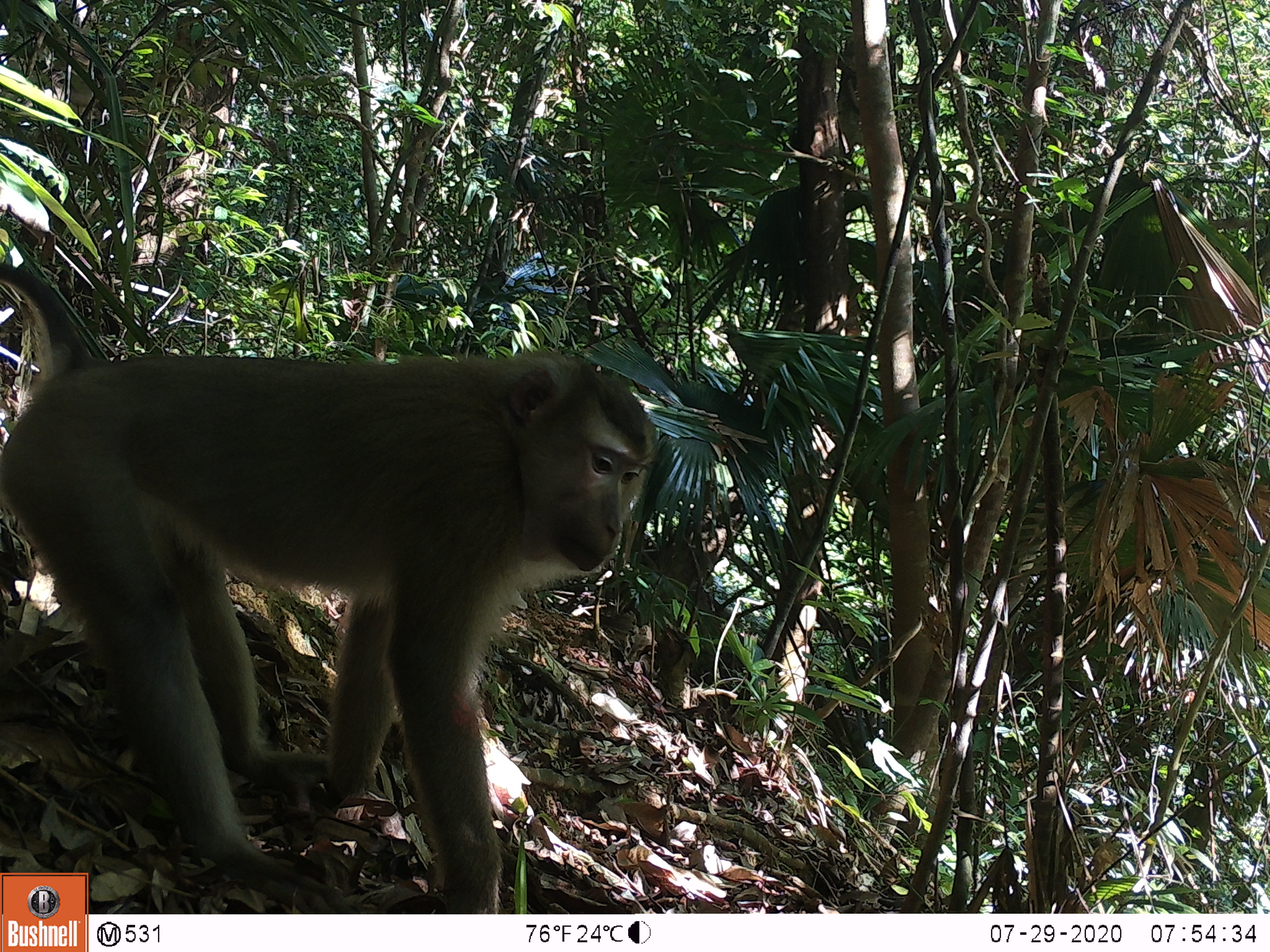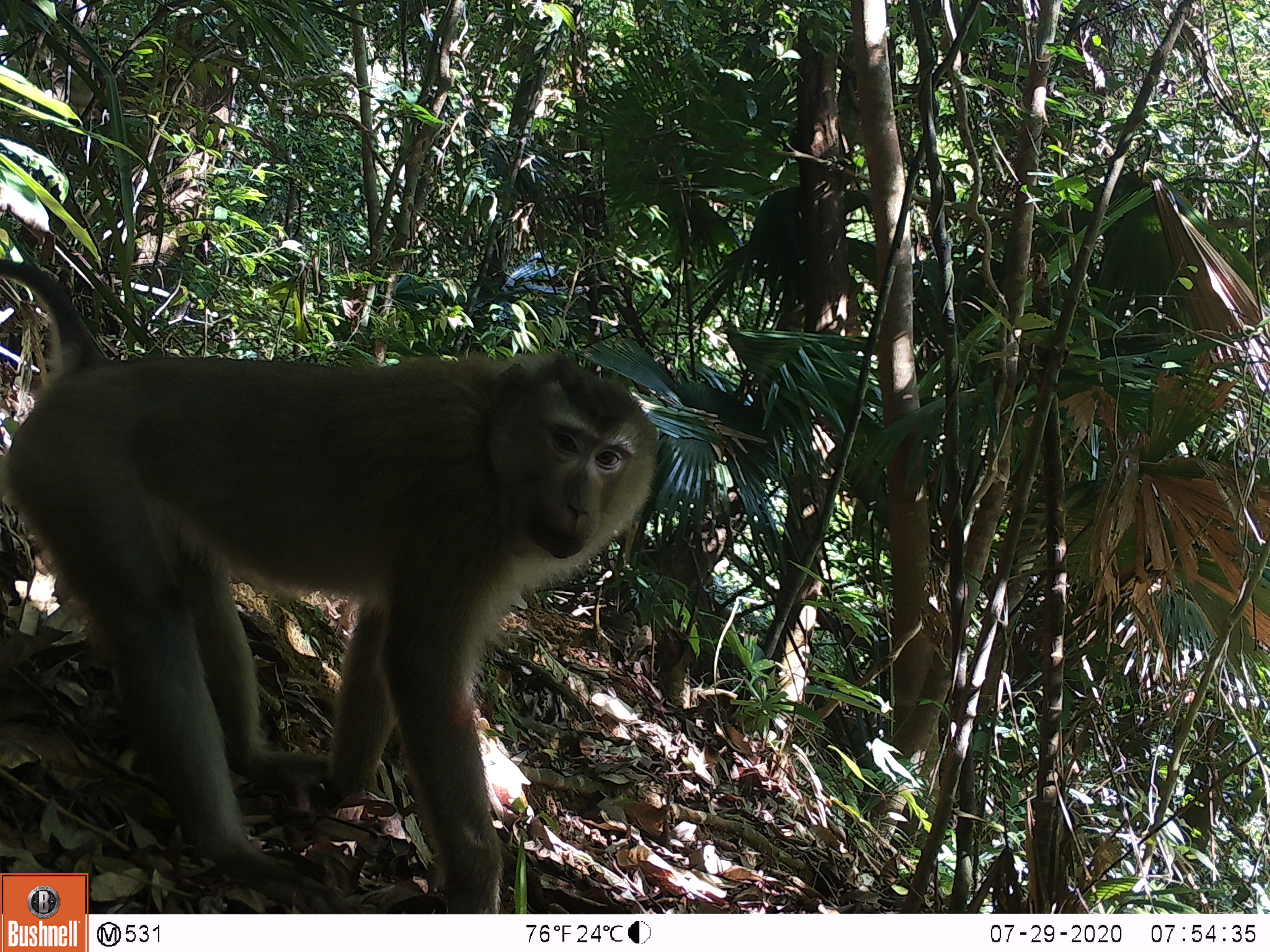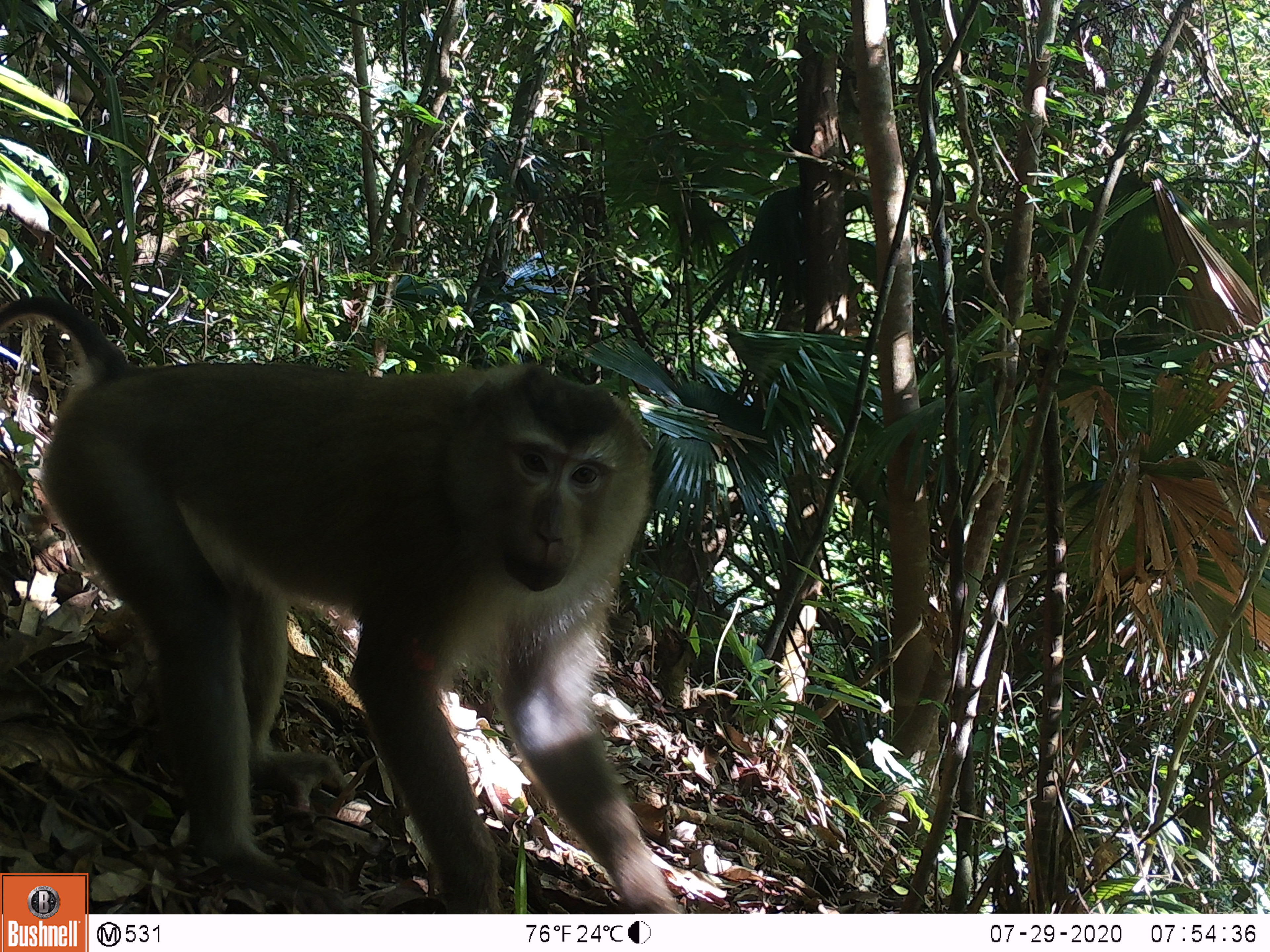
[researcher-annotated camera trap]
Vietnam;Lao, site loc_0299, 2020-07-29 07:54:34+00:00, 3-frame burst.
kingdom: Animalia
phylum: Chordata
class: Mammalia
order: Primates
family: Cercopithecidae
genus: Macaca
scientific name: Macaca nemestrina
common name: pig-tailed macaque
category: pig tailed macaque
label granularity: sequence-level